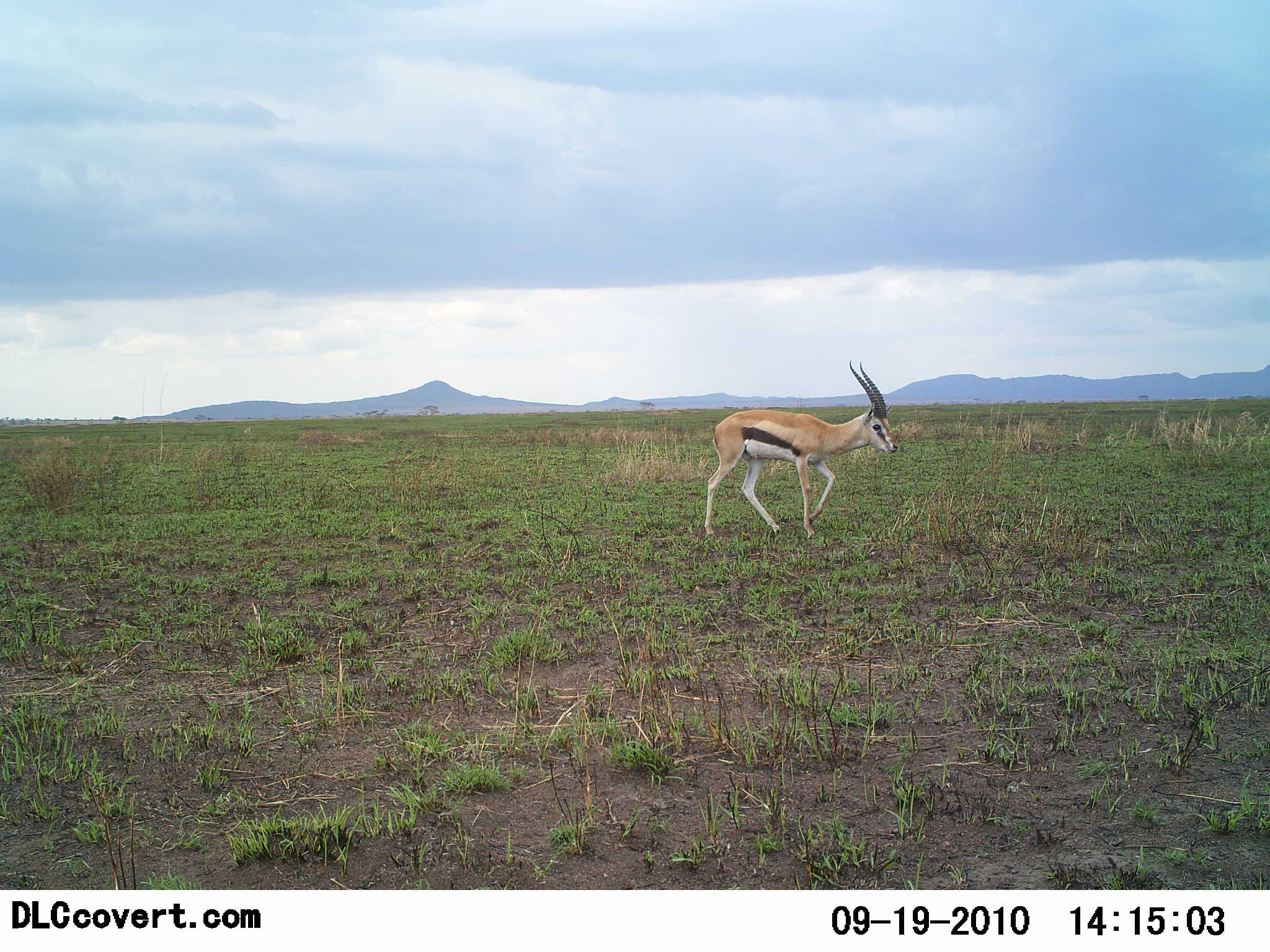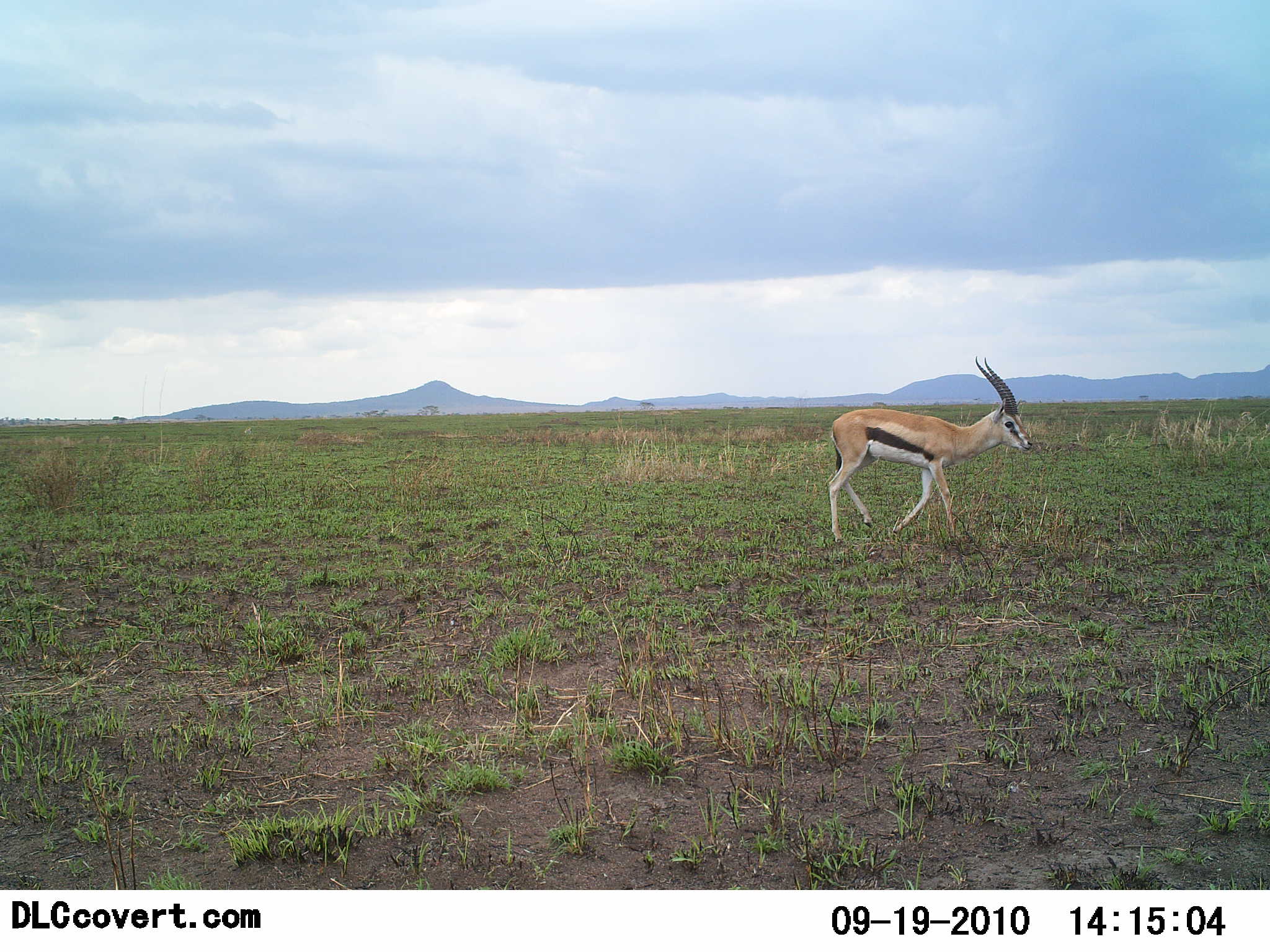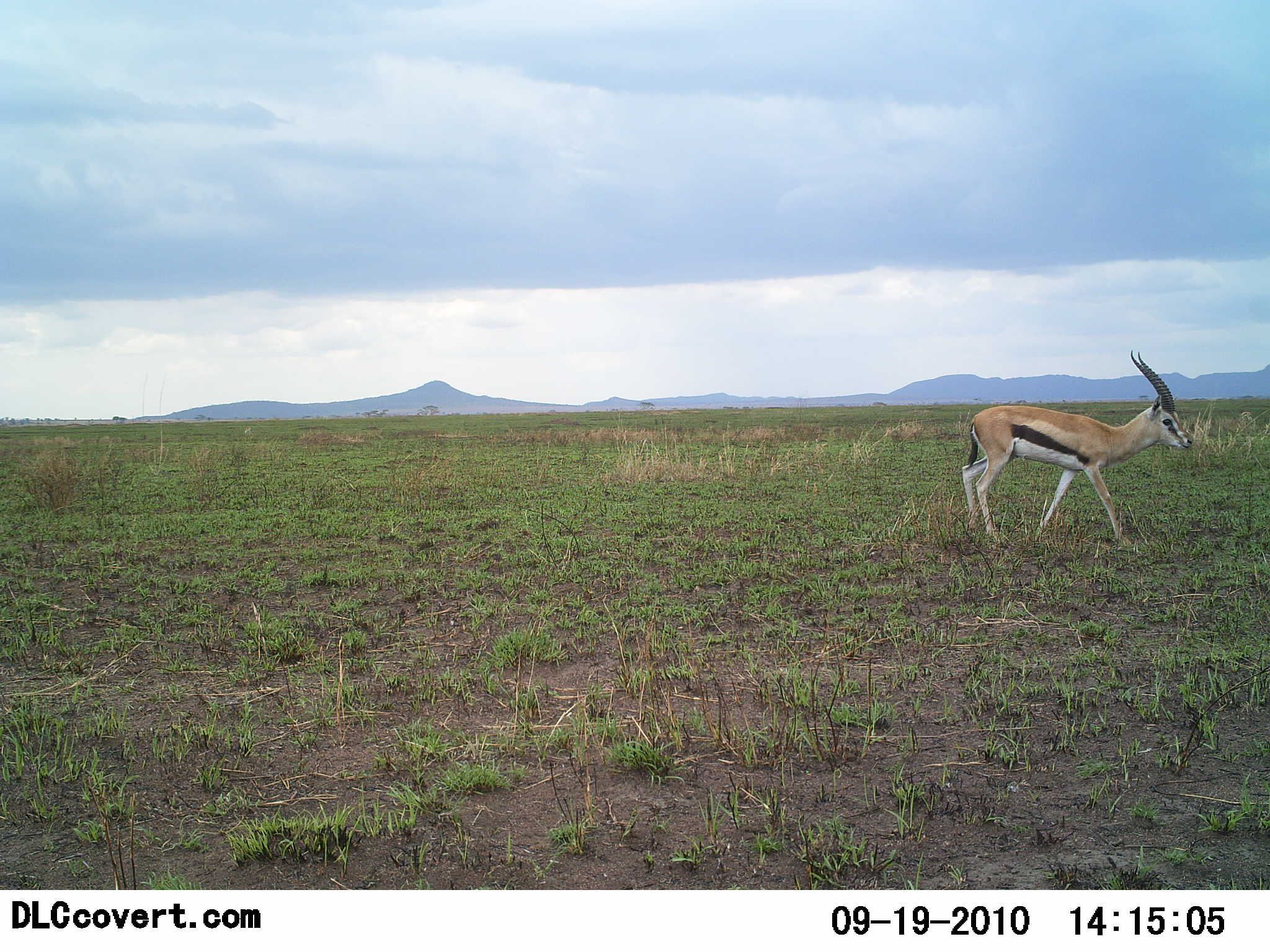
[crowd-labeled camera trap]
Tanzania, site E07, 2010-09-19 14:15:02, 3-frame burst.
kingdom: Animalia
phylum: Chordata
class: Mammalia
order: Artiodactyla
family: Bovidae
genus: Eudorcas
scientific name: Eudorcas thomsonii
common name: thomson's gazelle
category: gazellethomsons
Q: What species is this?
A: Gazellethomsons (thomson's gazelle) (Eudorcas thomsonii).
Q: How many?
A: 1.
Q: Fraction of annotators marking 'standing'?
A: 13%.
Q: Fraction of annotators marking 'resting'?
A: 0%.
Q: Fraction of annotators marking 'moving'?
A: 93%.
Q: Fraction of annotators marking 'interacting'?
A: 0%.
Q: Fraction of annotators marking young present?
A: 0%.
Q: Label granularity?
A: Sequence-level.